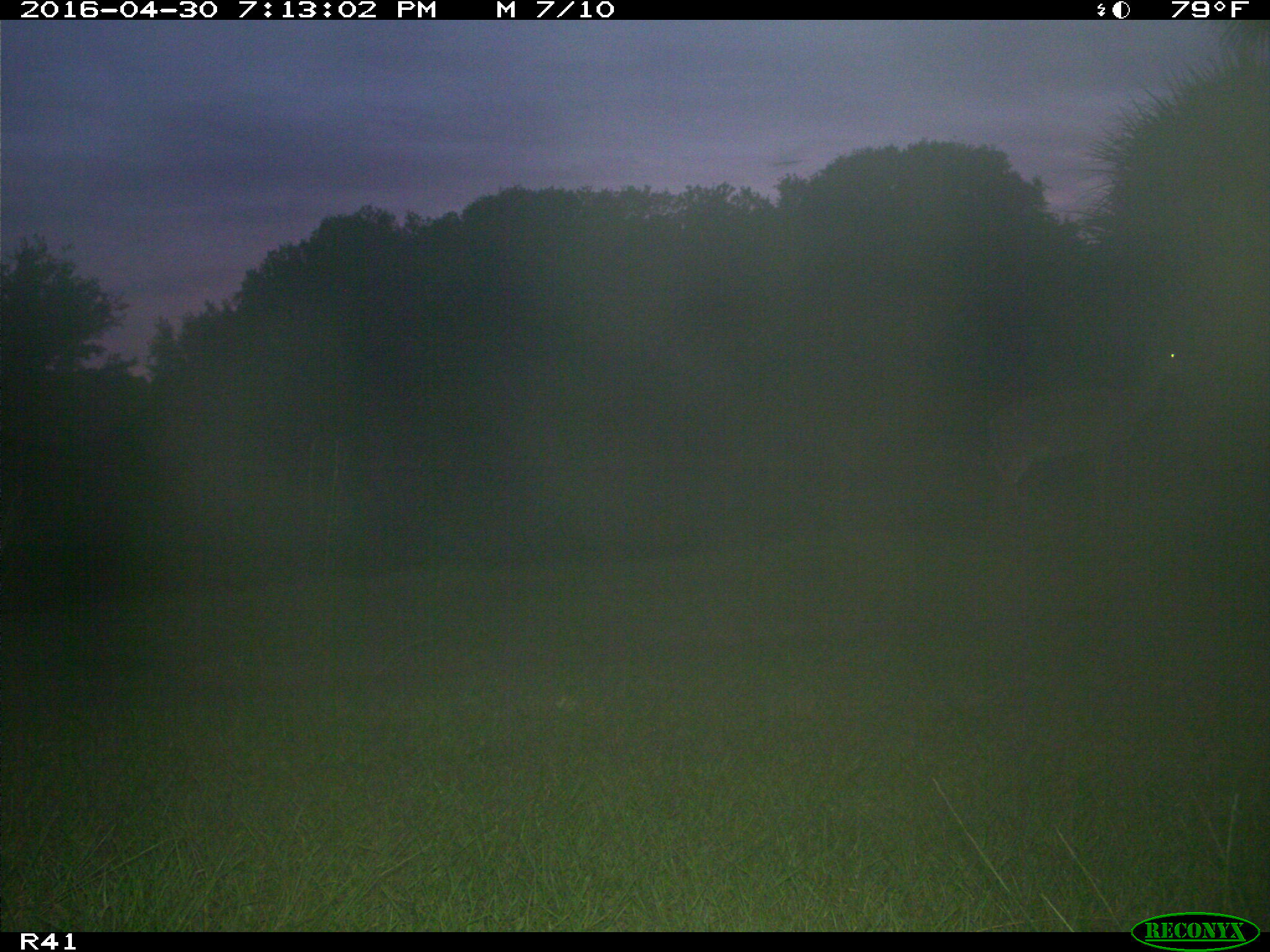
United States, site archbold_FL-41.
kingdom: Animalia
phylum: Chordata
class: Mammalia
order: Artiodactyla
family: Cervidae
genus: Odocoileus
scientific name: Odocoileus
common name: deer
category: unidentified deer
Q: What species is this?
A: Unidentified deer (deer) (Odocoileus).